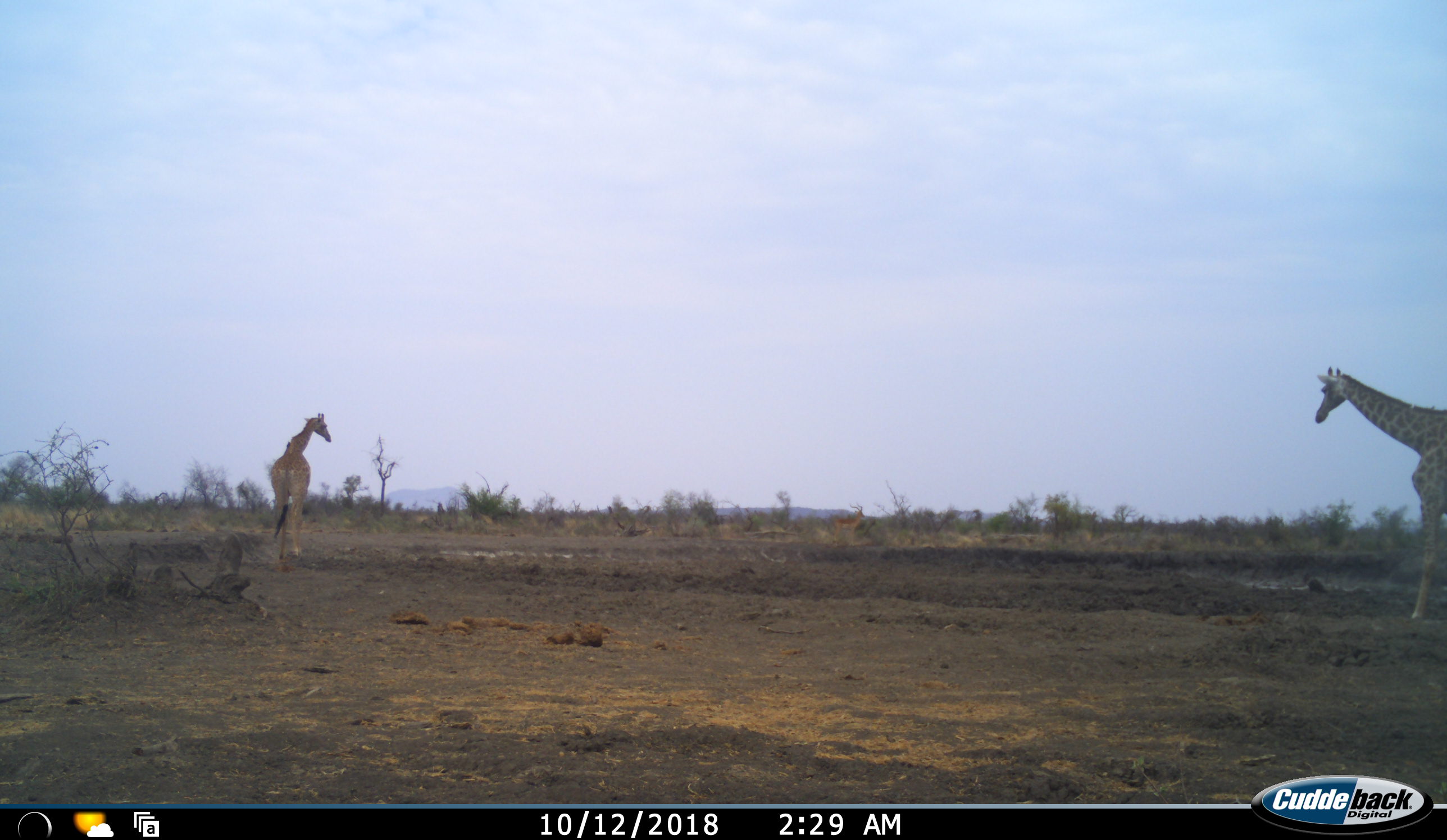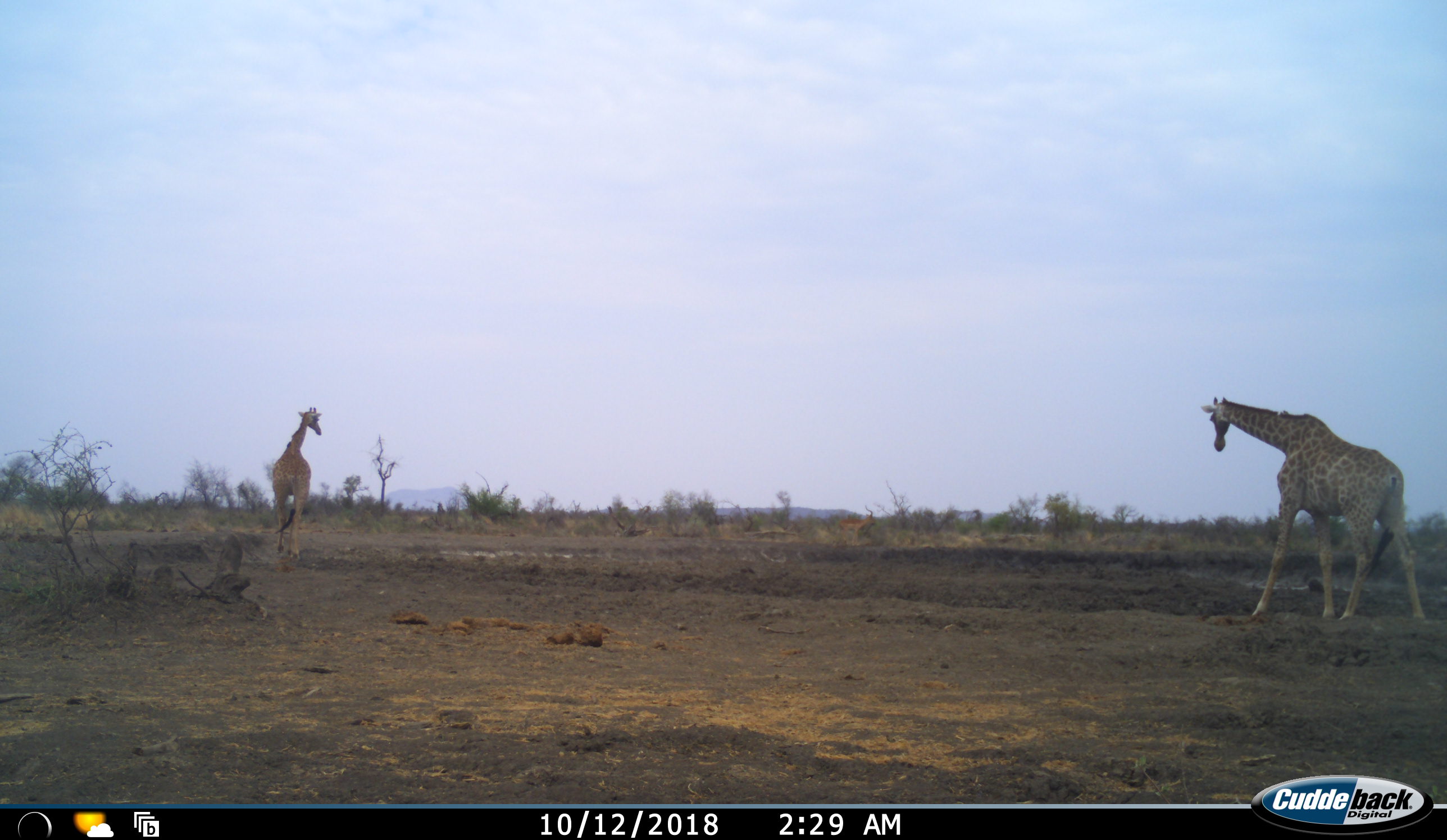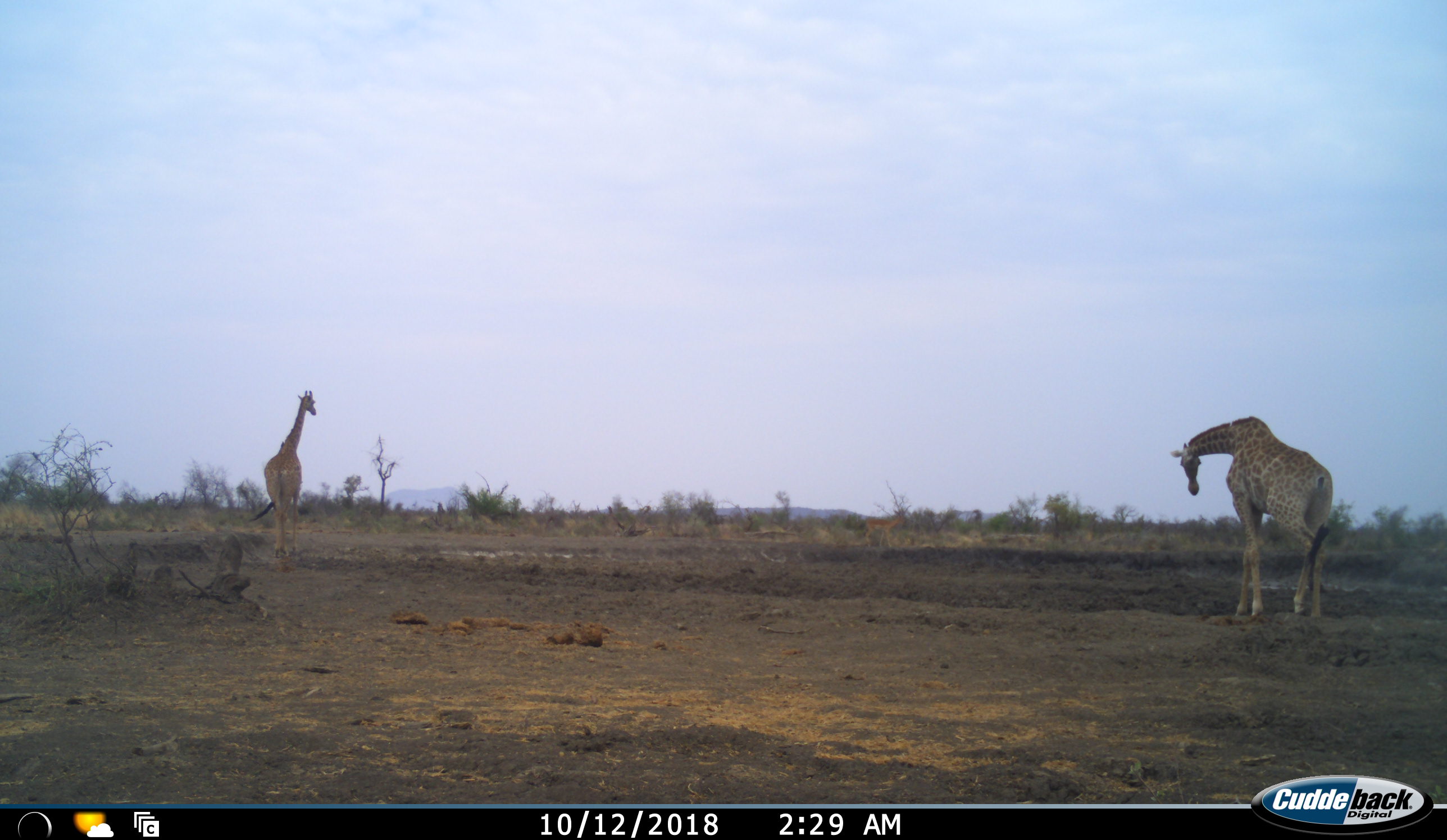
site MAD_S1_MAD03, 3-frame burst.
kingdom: Animalia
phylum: Chordata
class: Mammalia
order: Artiodactyla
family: Giraffidae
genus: Giraffa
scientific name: Giraffa camelopardalis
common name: giraffe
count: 2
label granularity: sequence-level